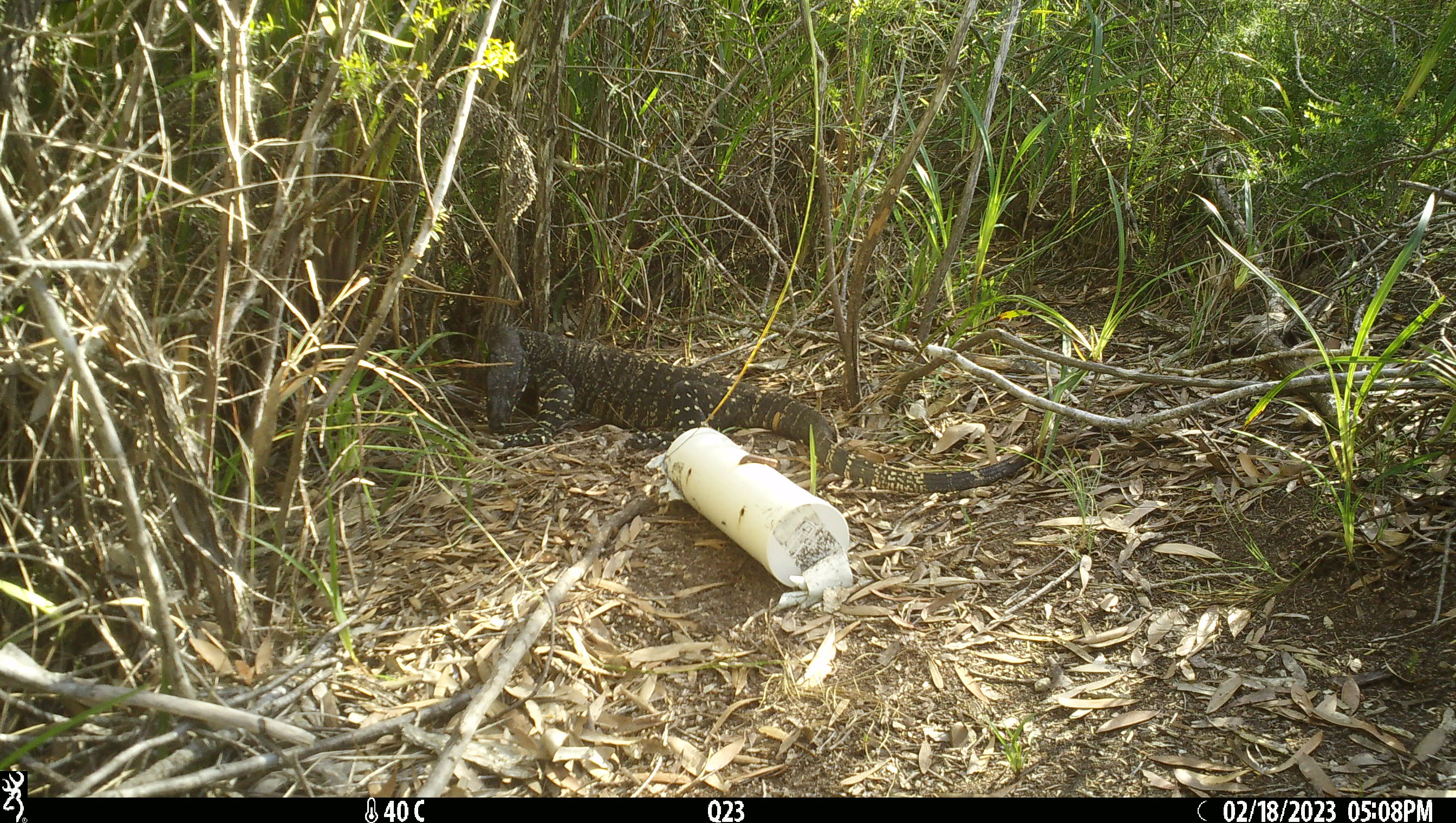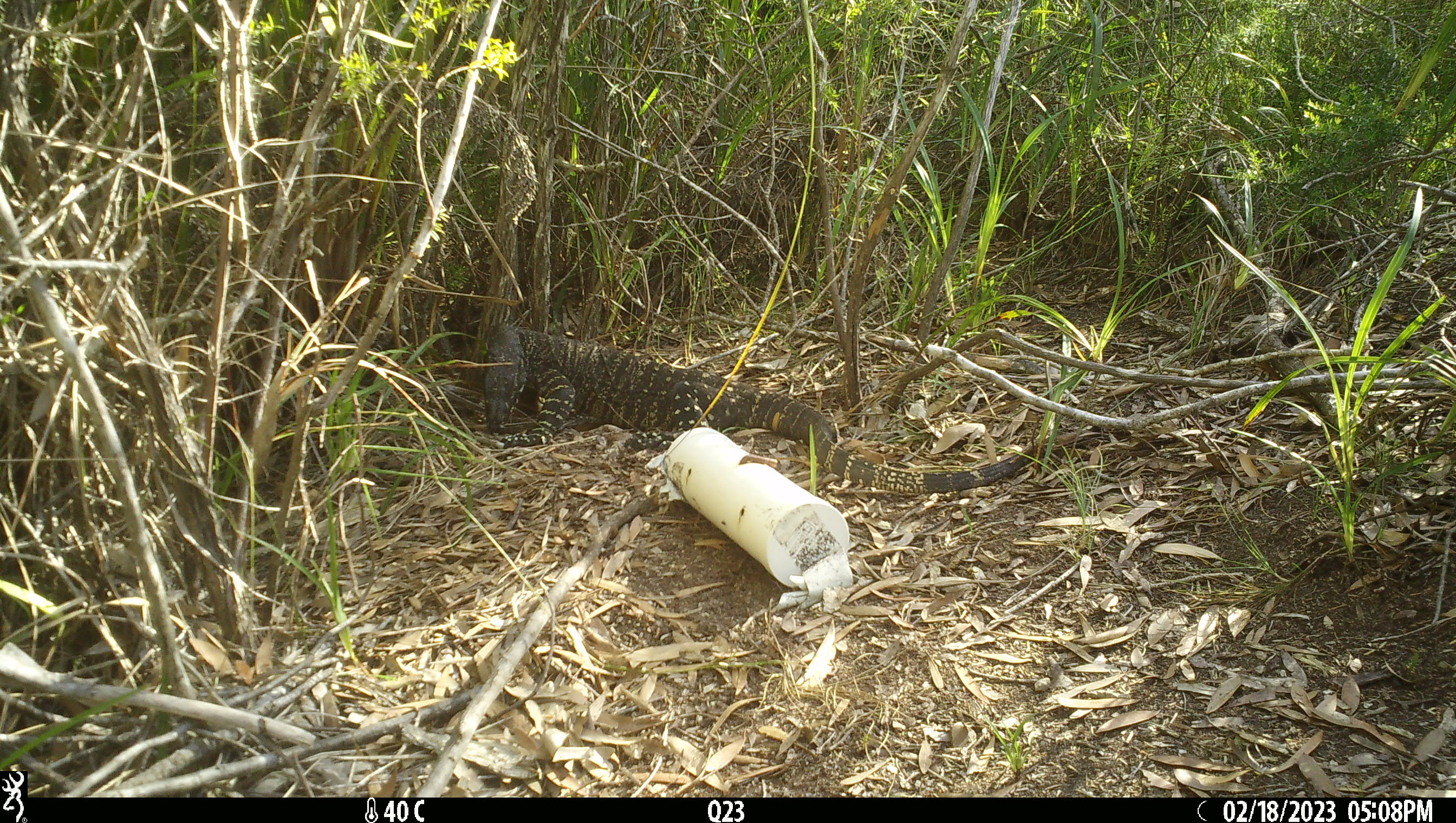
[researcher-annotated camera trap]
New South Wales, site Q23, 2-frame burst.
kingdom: Animalia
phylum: Chordata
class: Reptilia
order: Squamata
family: Varanidae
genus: Varanus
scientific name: Varanus varius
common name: lace monitor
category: goanna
Goanna (lace monitor) (Varanus varius).